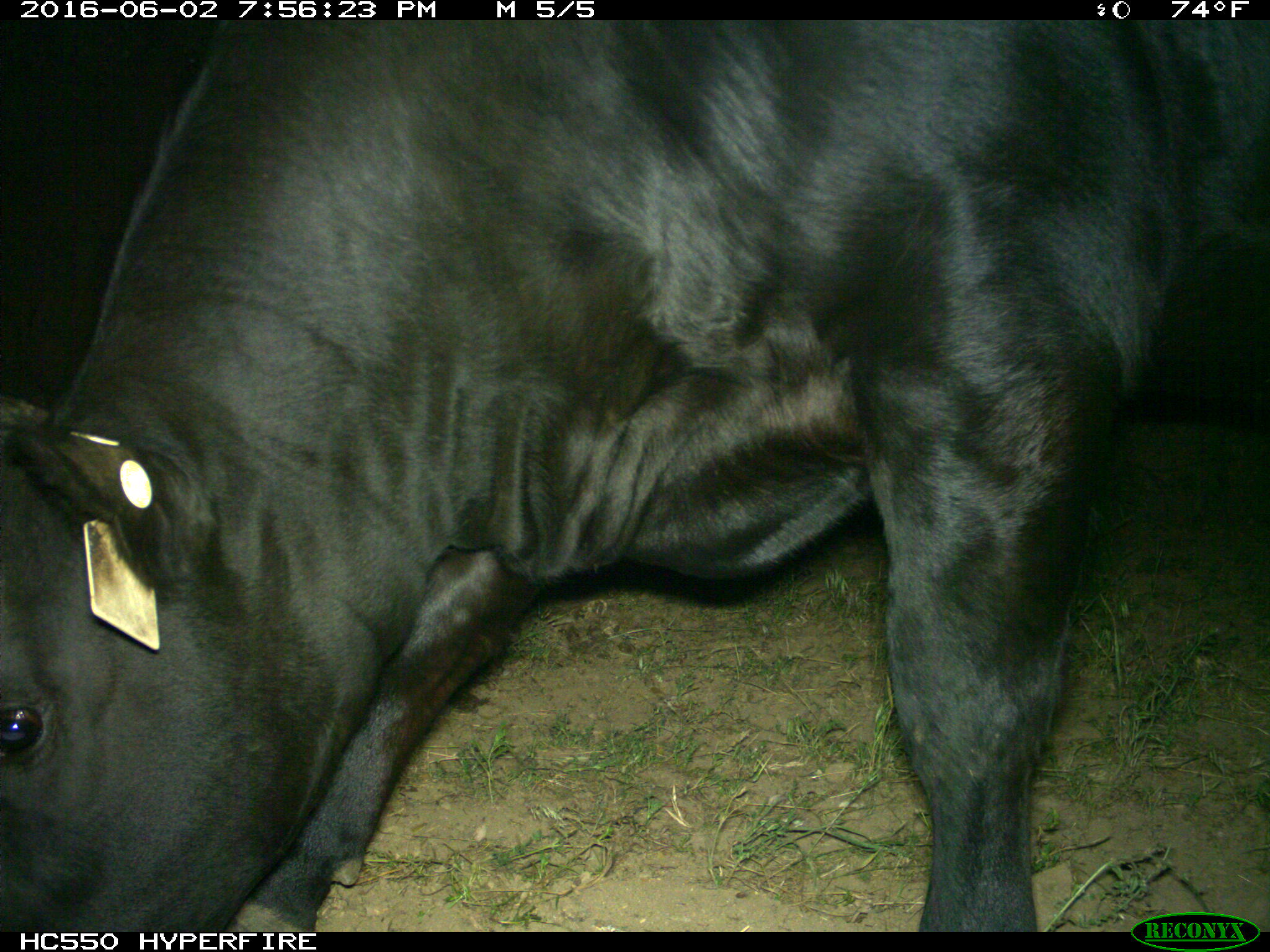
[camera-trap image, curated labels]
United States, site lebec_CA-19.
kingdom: Animalia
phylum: Chordata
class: Mammalia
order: Artiodactyla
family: Bovidae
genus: Bos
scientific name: Bos taurus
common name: domestic cow